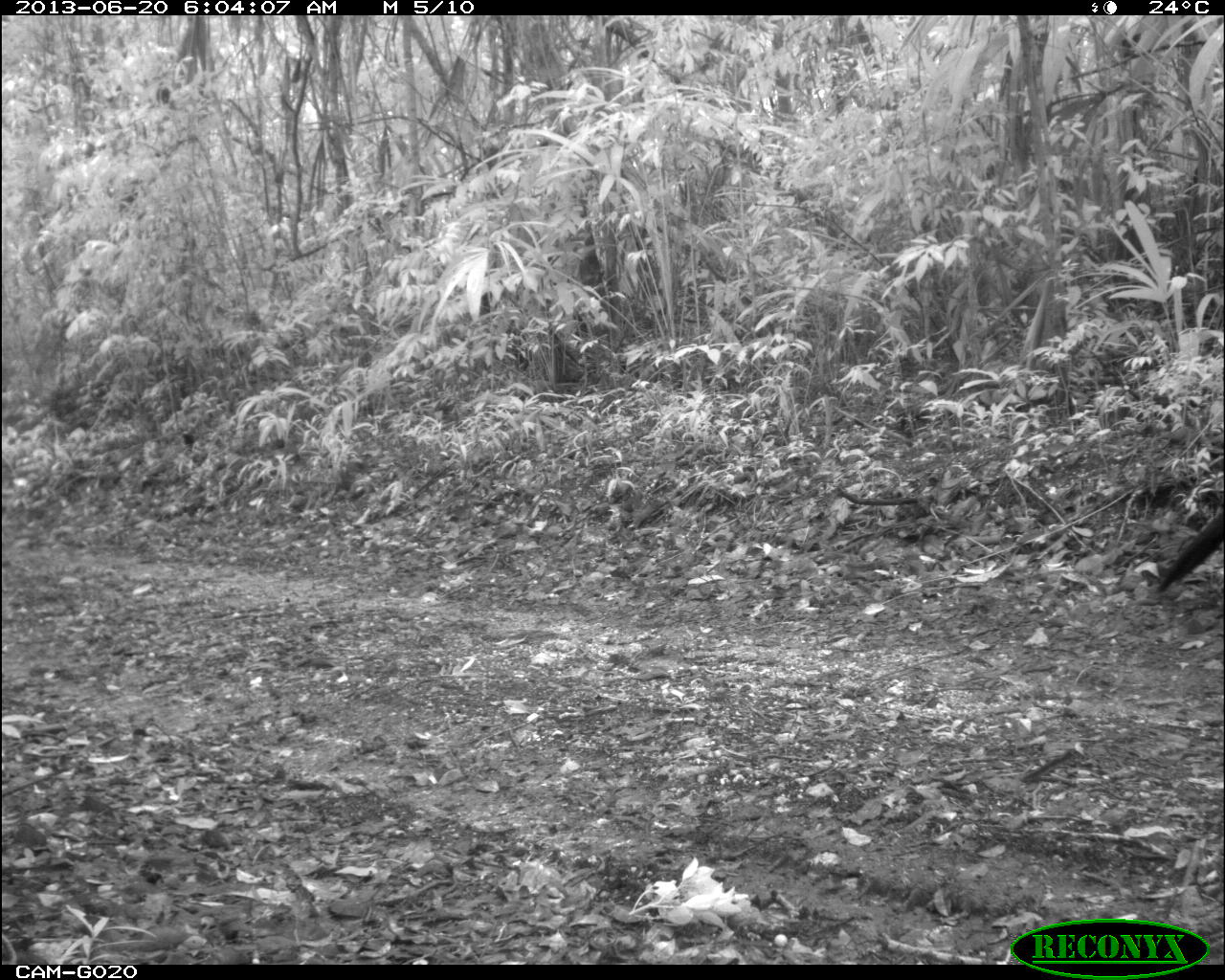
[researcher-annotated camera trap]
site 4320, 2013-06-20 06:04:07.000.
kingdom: Animalia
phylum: Chordata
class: Aves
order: Galliformes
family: Cracidae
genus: Crax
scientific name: Crax rubra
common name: great curassow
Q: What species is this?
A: Crax rubra (great curassow).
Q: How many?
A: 1.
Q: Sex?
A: Male.